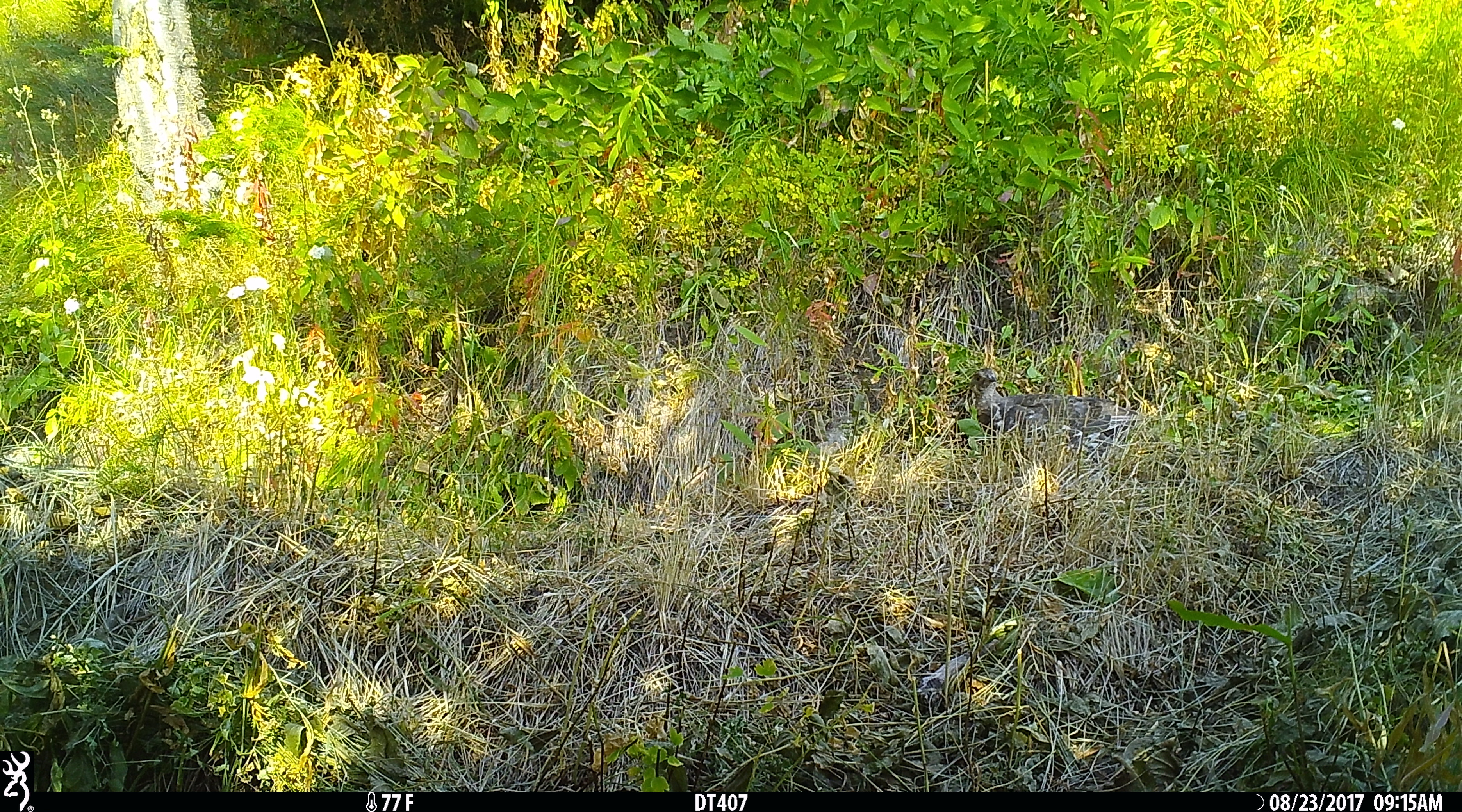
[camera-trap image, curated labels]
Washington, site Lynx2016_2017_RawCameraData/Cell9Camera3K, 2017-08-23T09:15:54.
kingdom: Animalia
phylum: Chordata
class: Aves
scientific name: Aves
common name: birds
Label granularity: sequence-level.